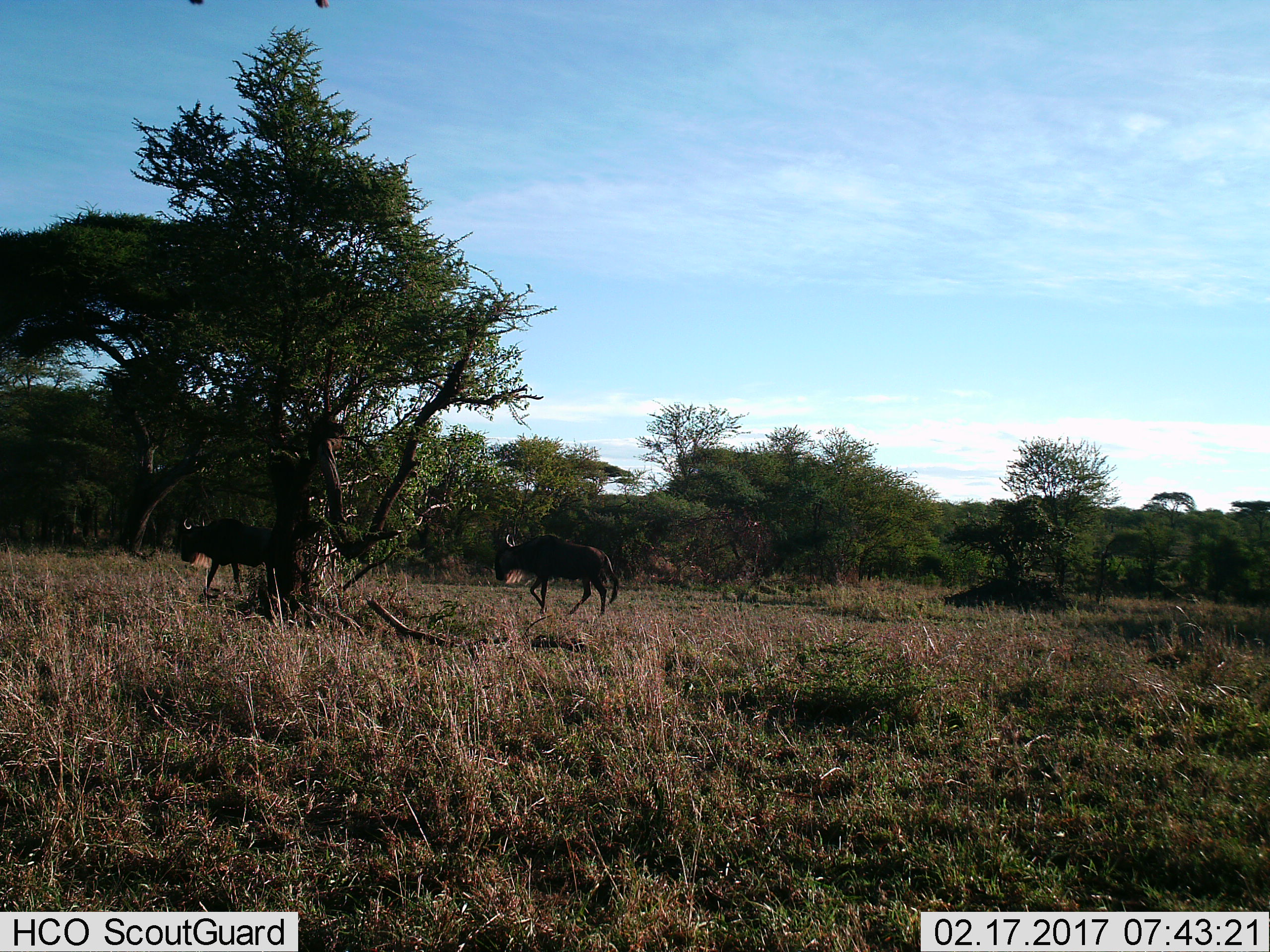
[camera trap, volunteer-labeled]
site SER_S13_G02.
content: unidentified animal